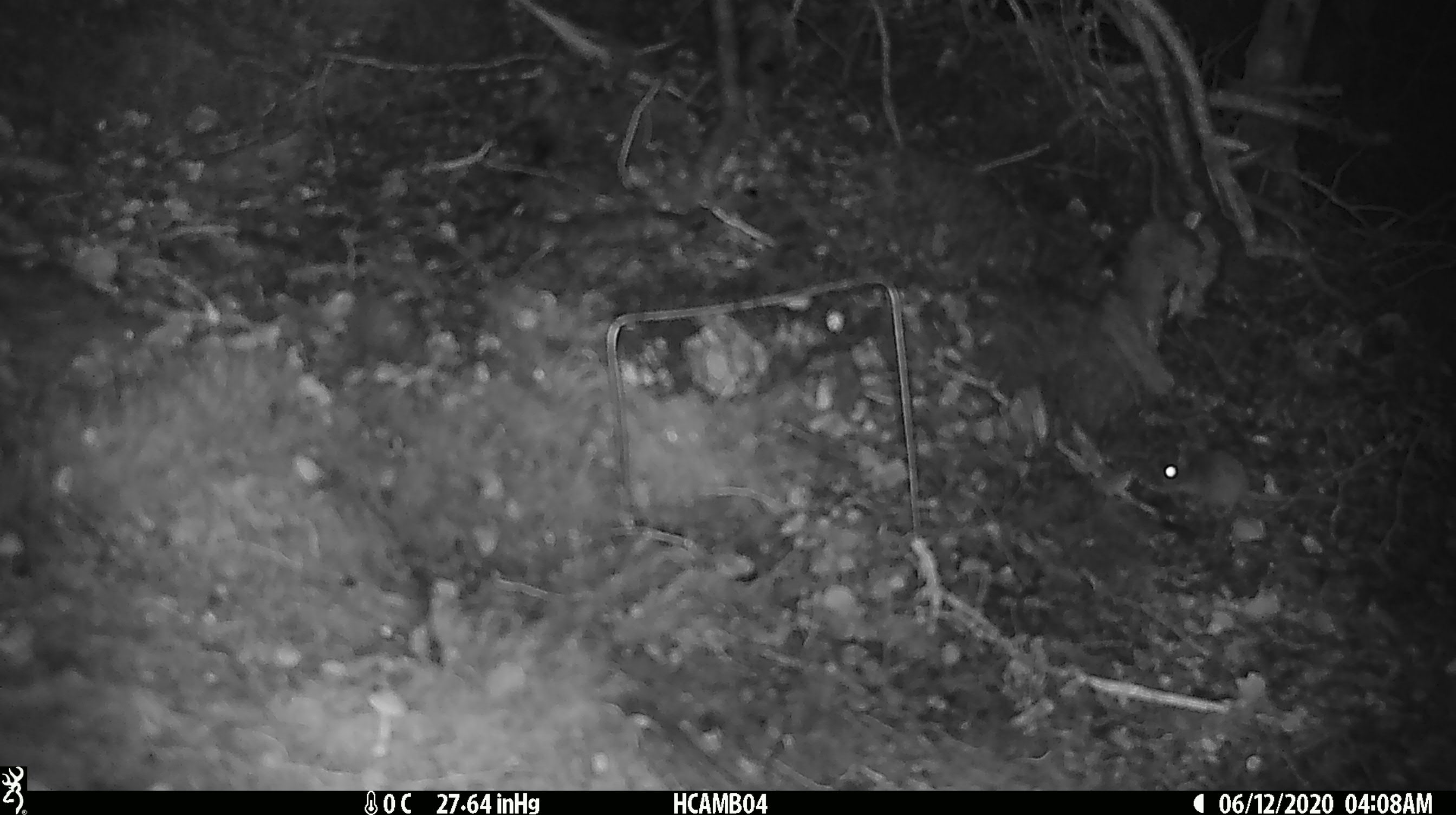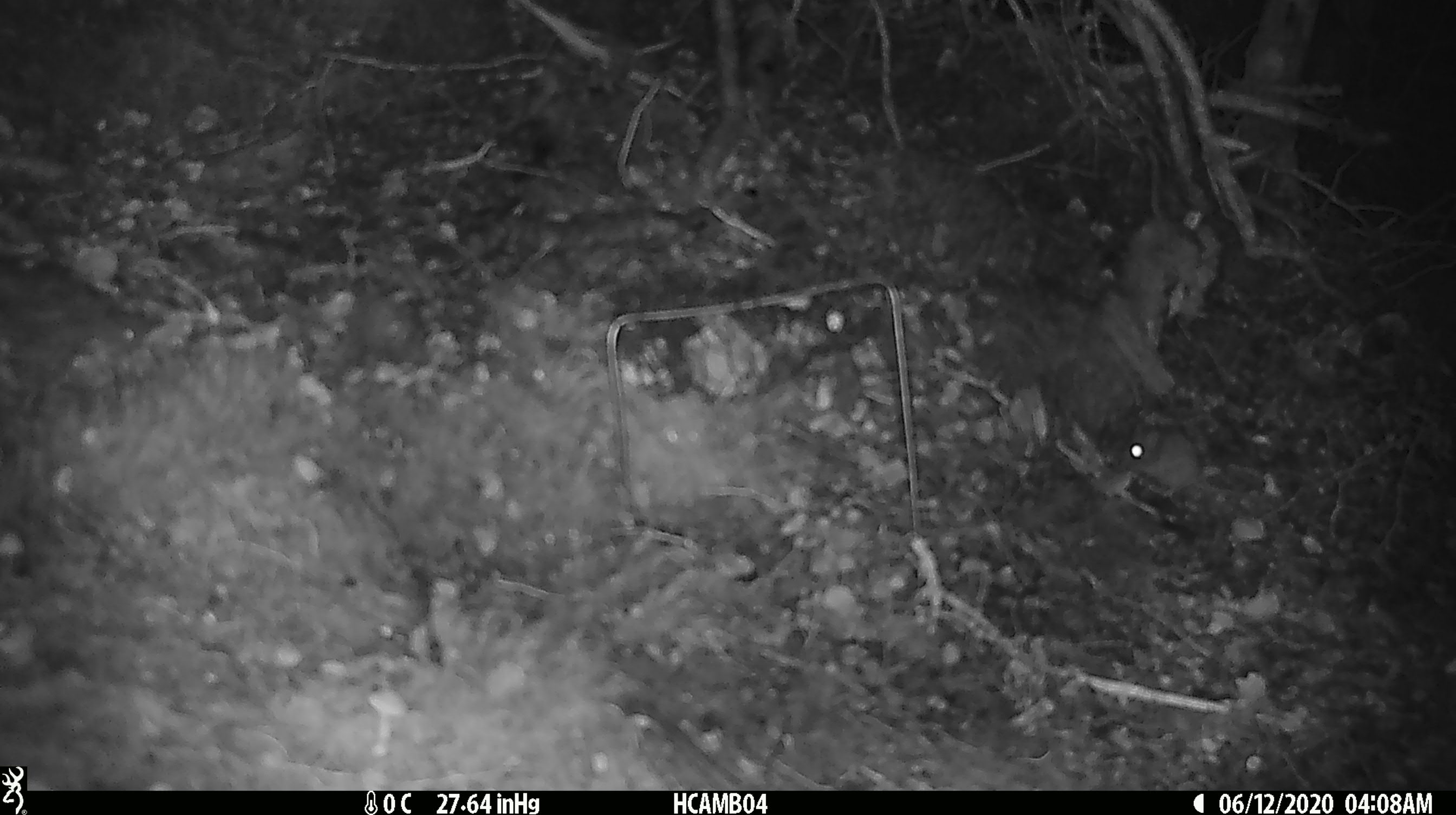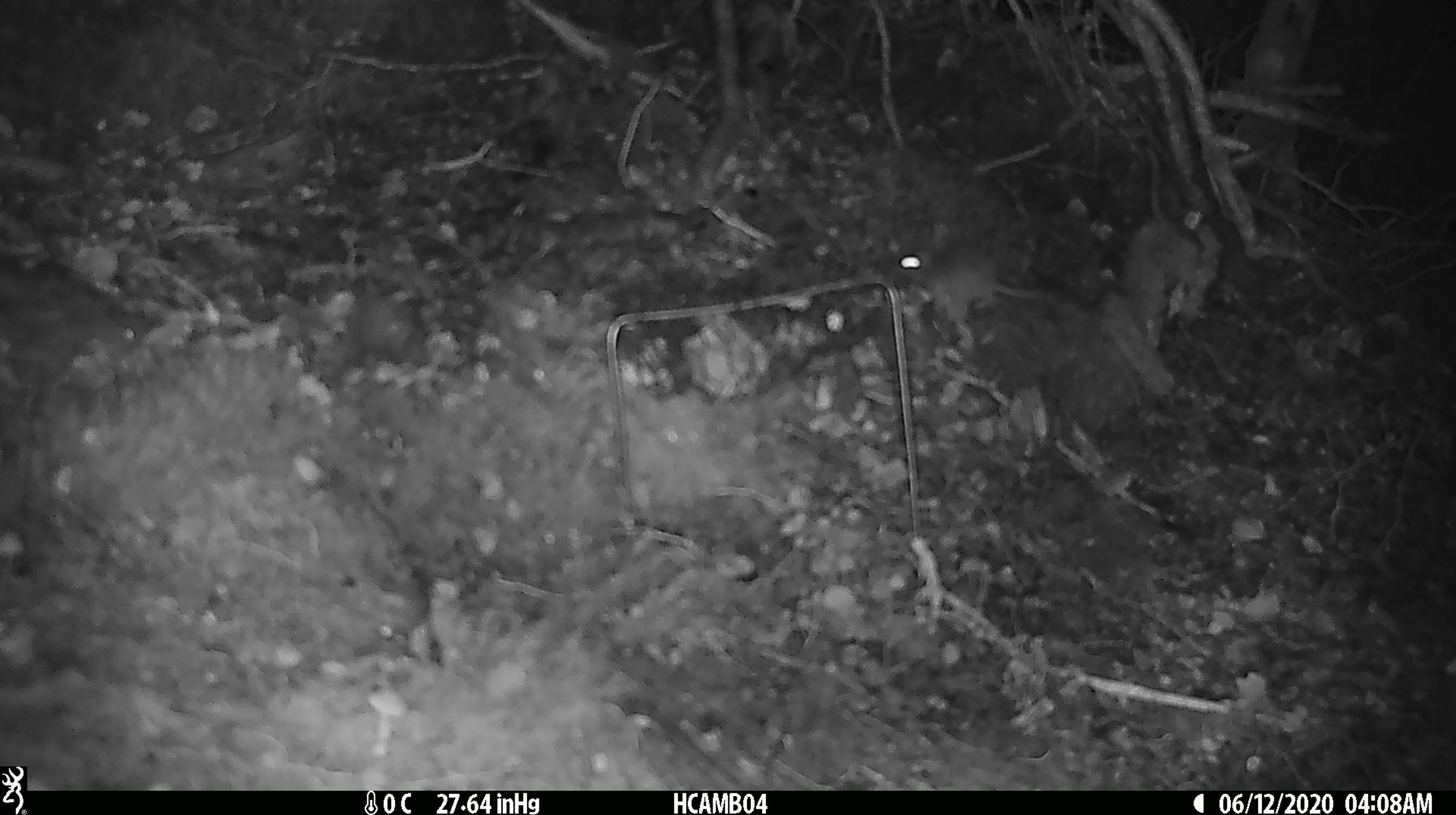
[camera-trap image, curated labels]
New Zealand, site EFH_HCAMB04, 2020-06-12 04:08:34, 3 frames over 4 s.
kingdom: Animalia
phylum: Chordata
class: Mammalia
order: Rodentia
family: Muridae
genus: Mus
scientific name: Mus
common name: mouse